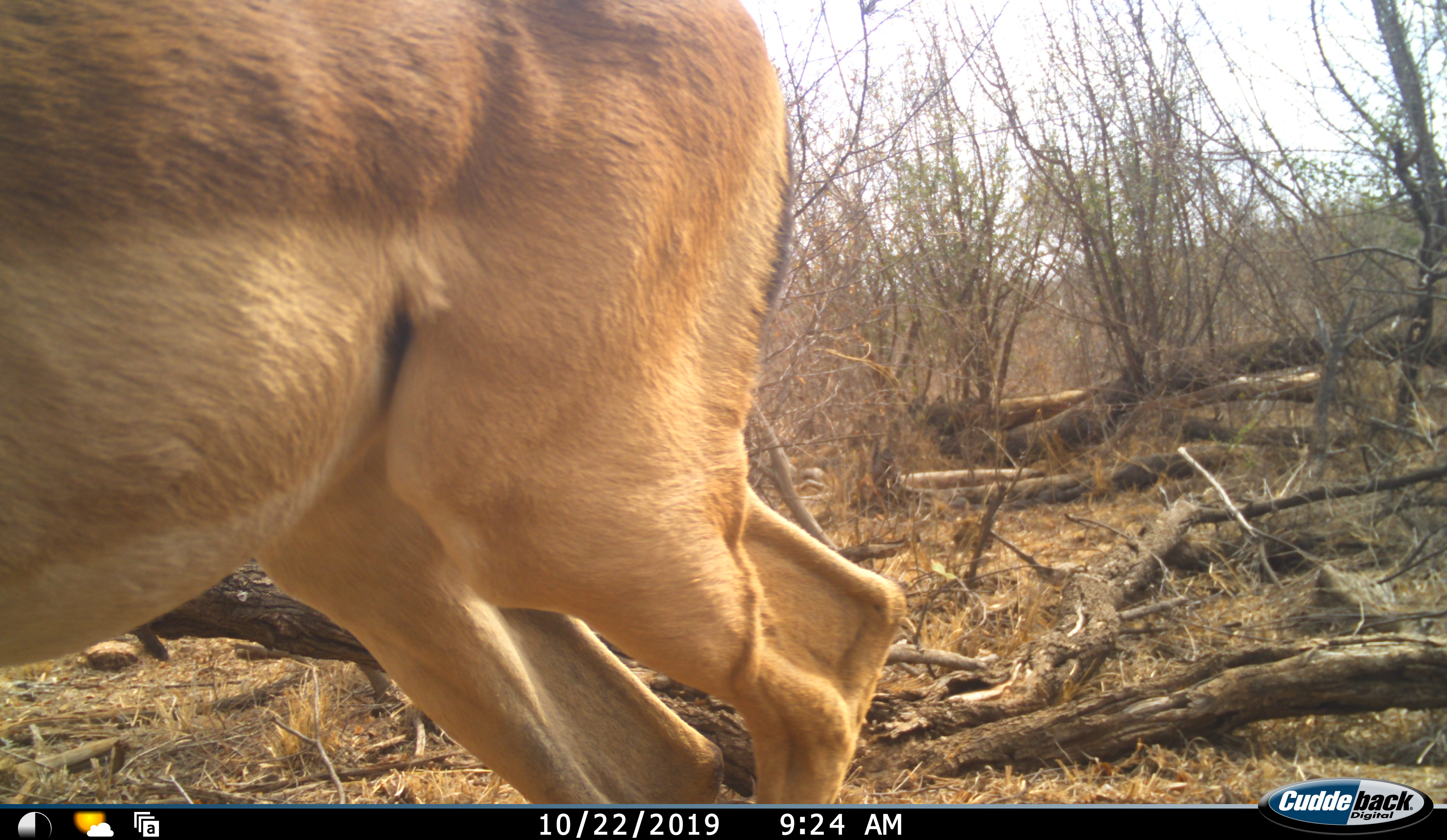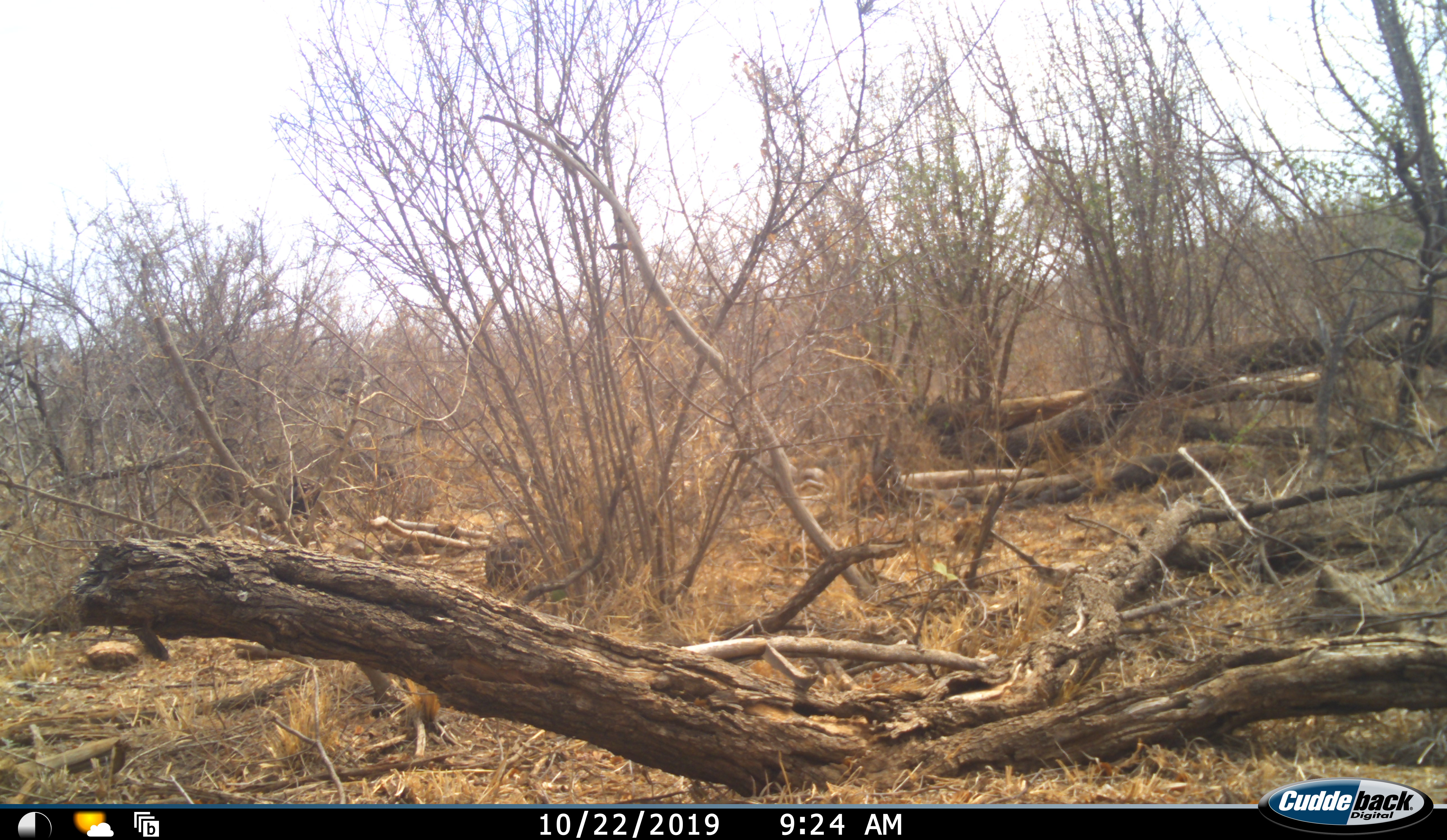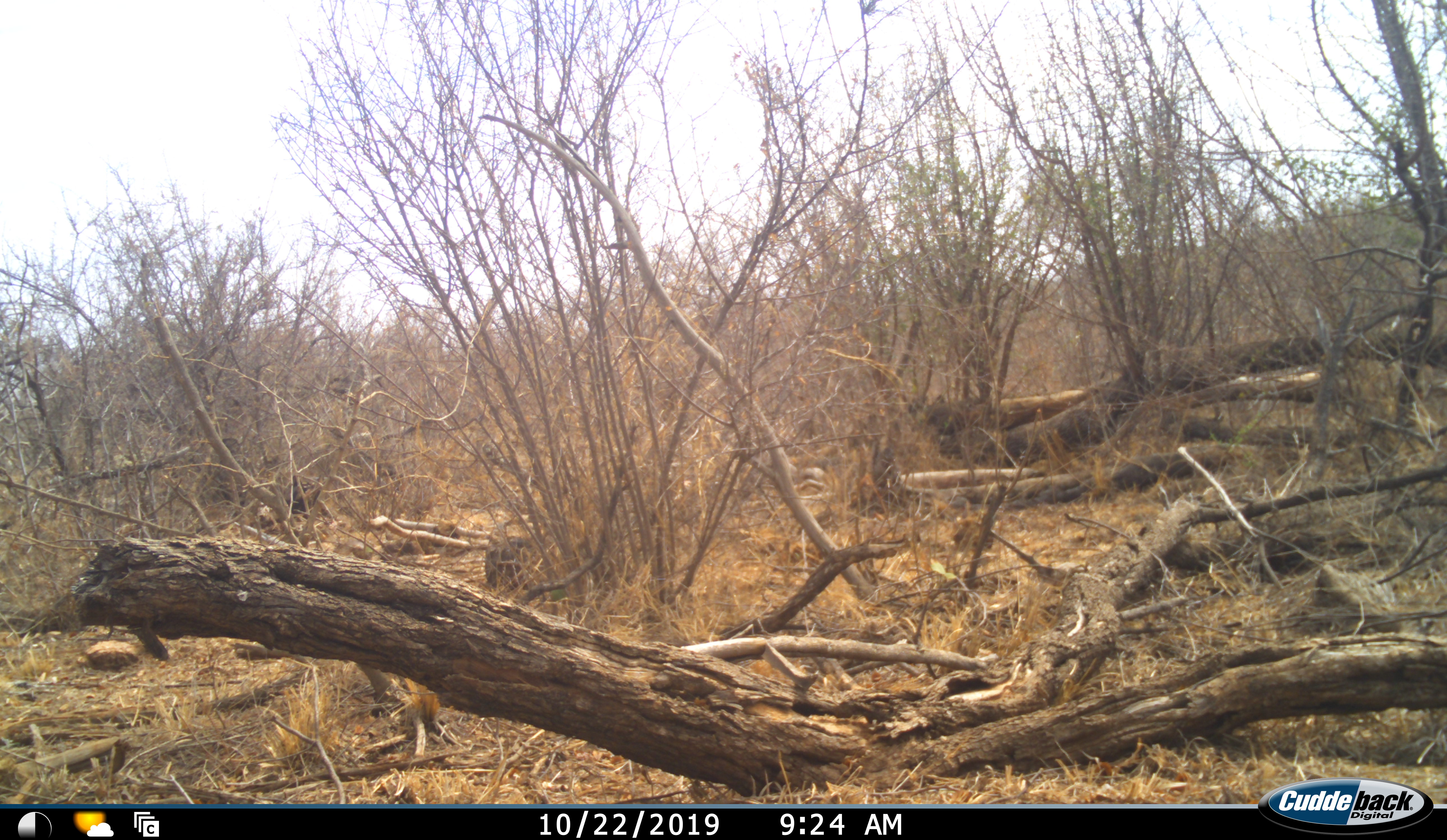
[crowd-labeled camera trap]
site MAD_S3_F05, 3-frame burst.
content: unidentified animal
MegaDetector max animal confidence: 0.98